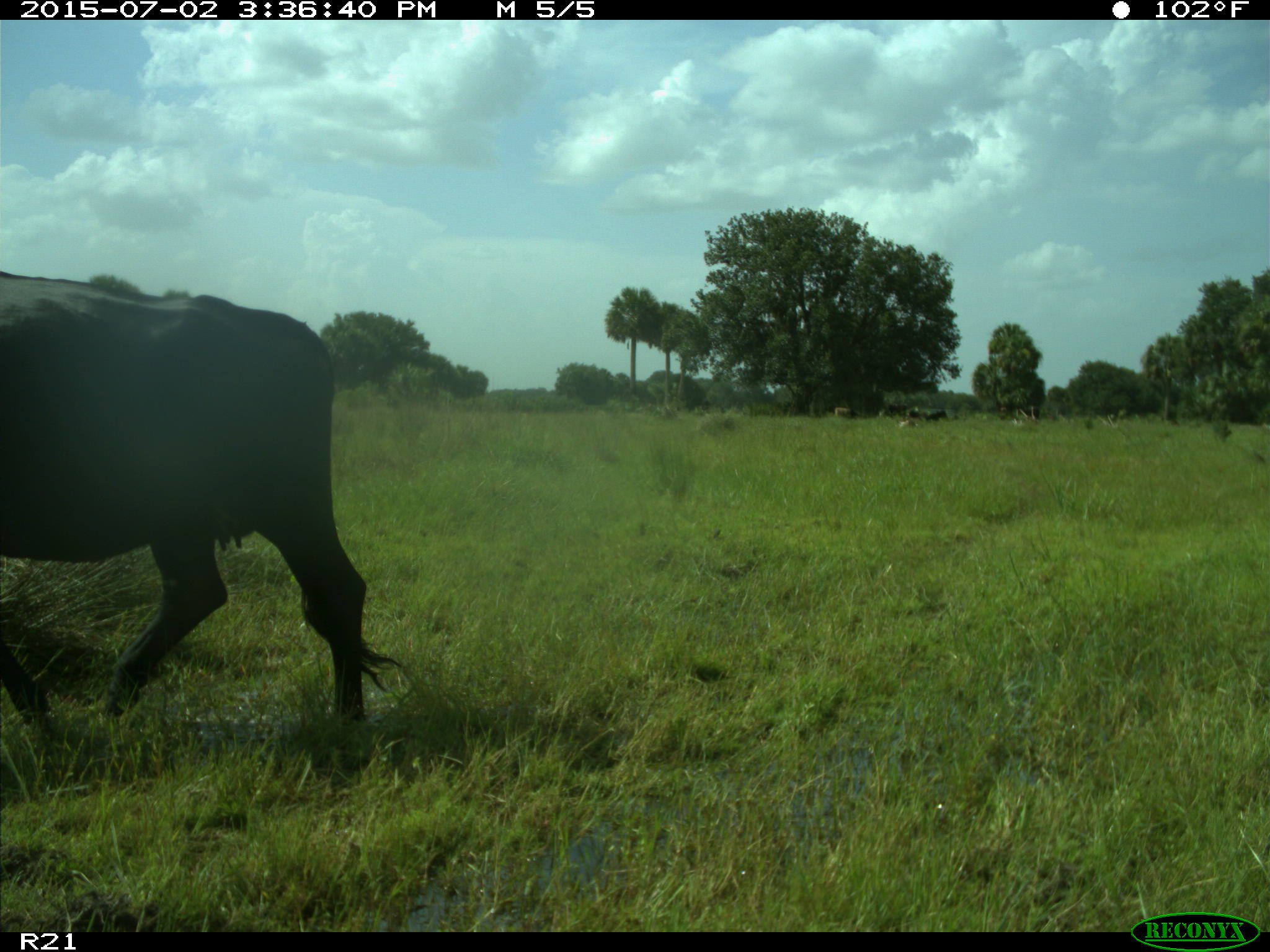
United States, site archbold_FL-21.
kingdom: Animalia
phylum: Chordata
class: Mammalia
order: Artiodactyla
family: Bovidae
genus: Bos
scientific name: Bos taurus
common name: domestic cow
Bos taurus (domestic cow).